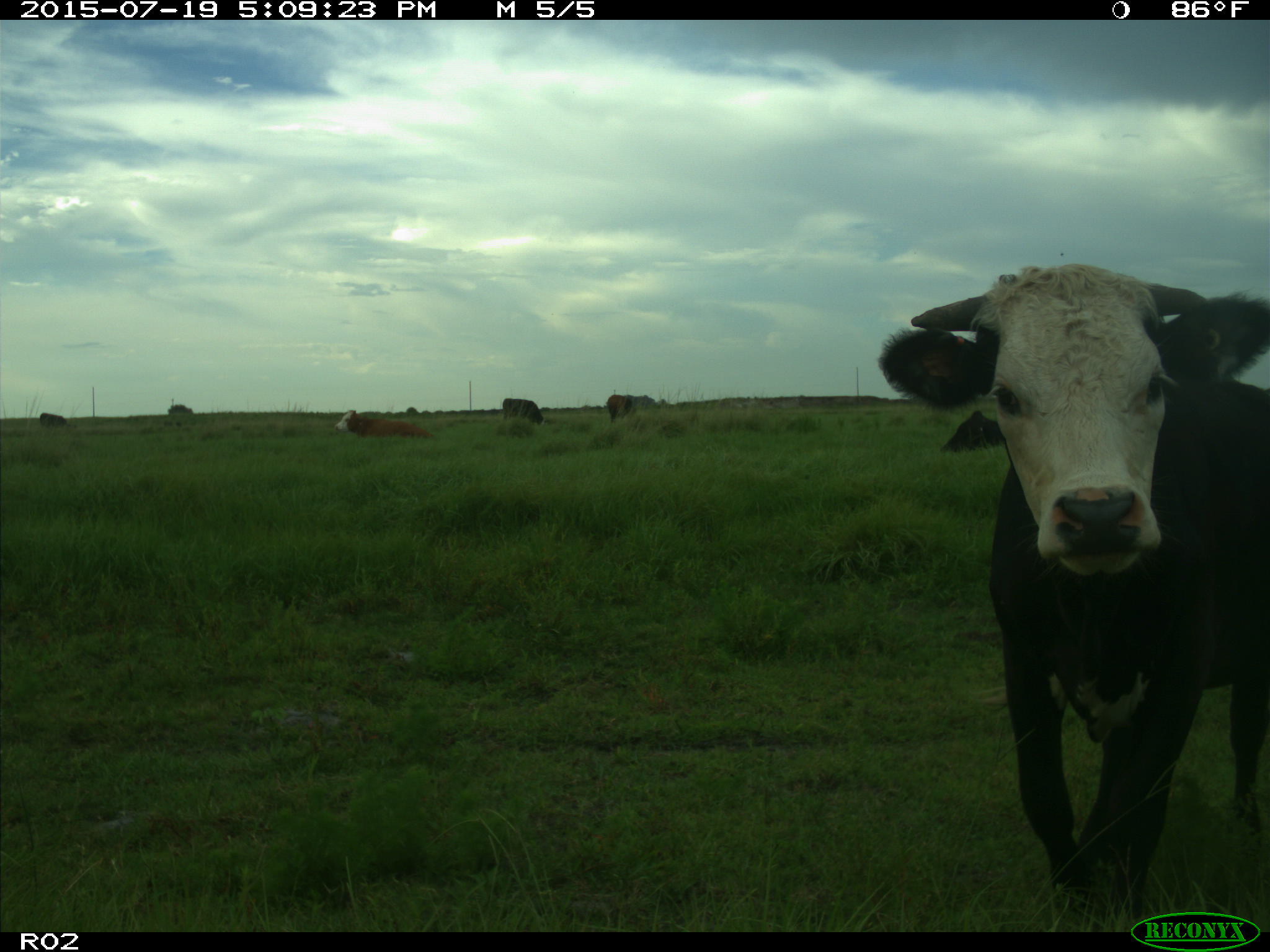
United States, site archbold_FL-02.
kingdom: Animalia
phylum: Chordata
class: Mammalia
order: Artiodactyla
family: Bovidae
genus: Bos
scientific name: Bos taurus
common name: domestic cow